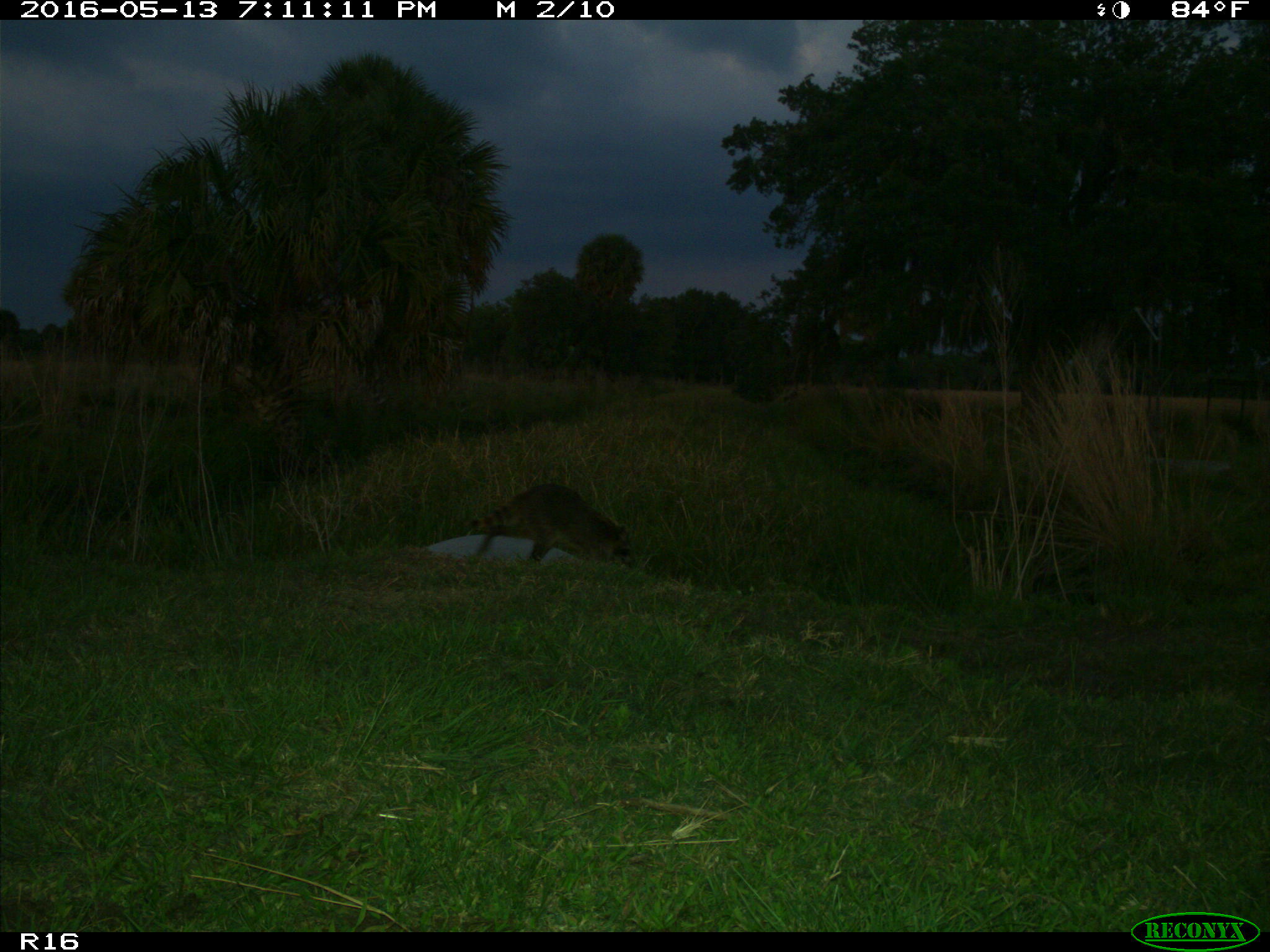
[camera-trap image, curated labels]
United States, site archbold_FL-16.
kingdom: Animalia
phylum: Chordata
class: Mammalia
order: Carnivora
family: Procyonidae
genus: Procyon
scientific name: Procyon lotor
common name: common raccoon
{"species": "Procyon lotor (common raccoon)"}